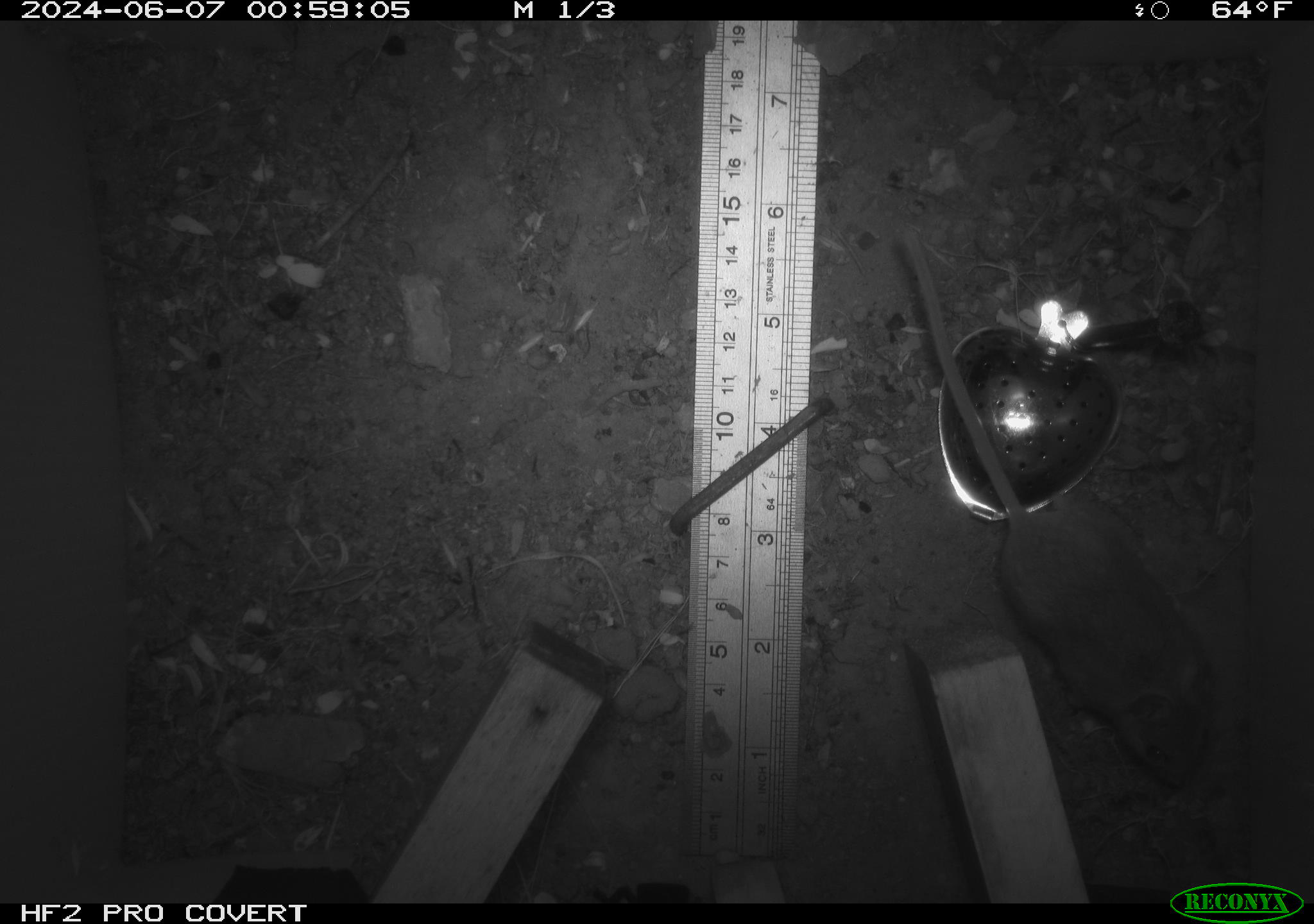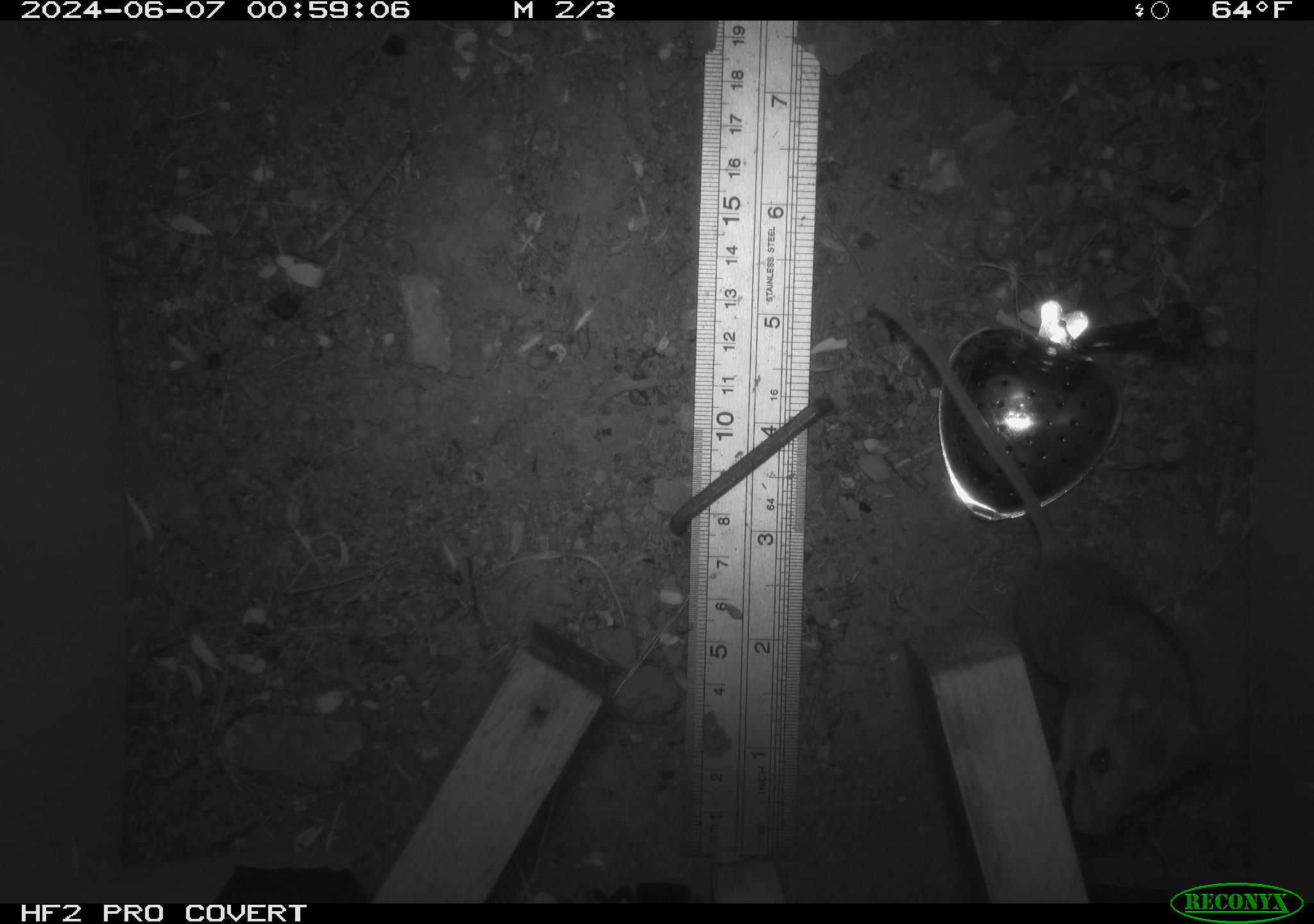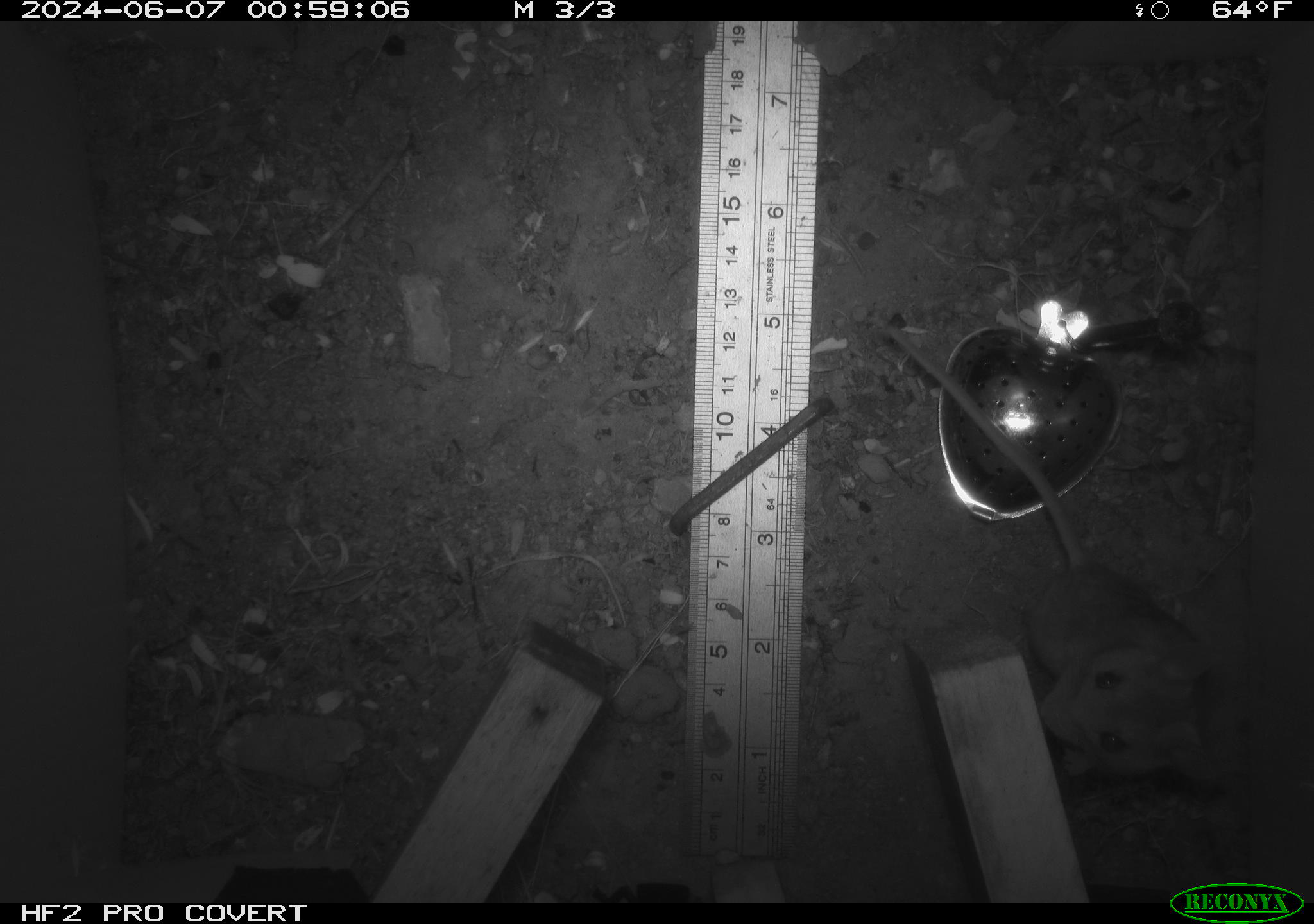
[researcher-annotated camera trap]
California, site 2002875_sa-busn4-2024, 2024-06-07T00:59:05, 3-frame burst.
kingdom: Animalia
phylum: Chordata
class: Mammalia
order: Rodentia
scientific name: Rodentia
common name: rodent